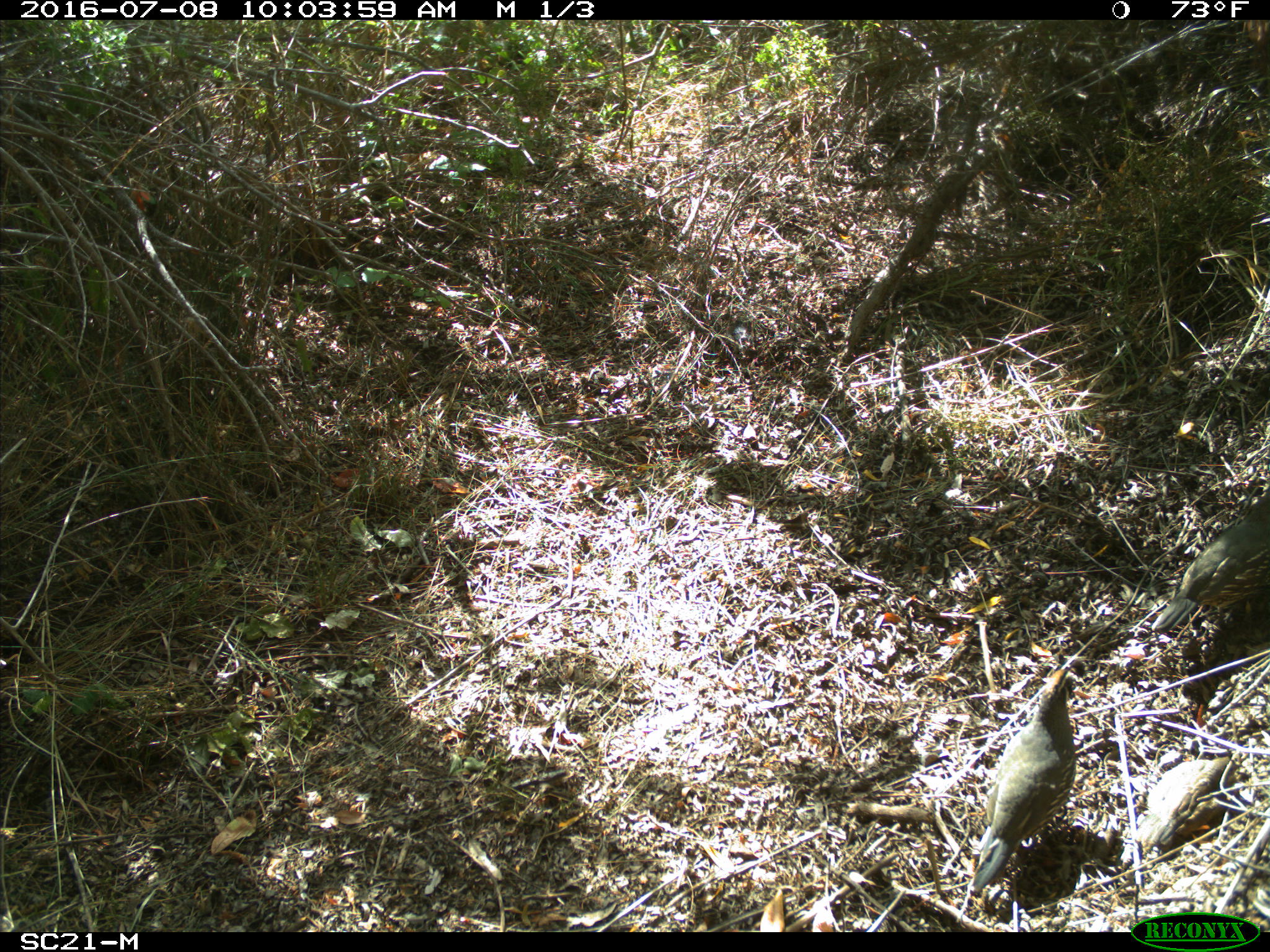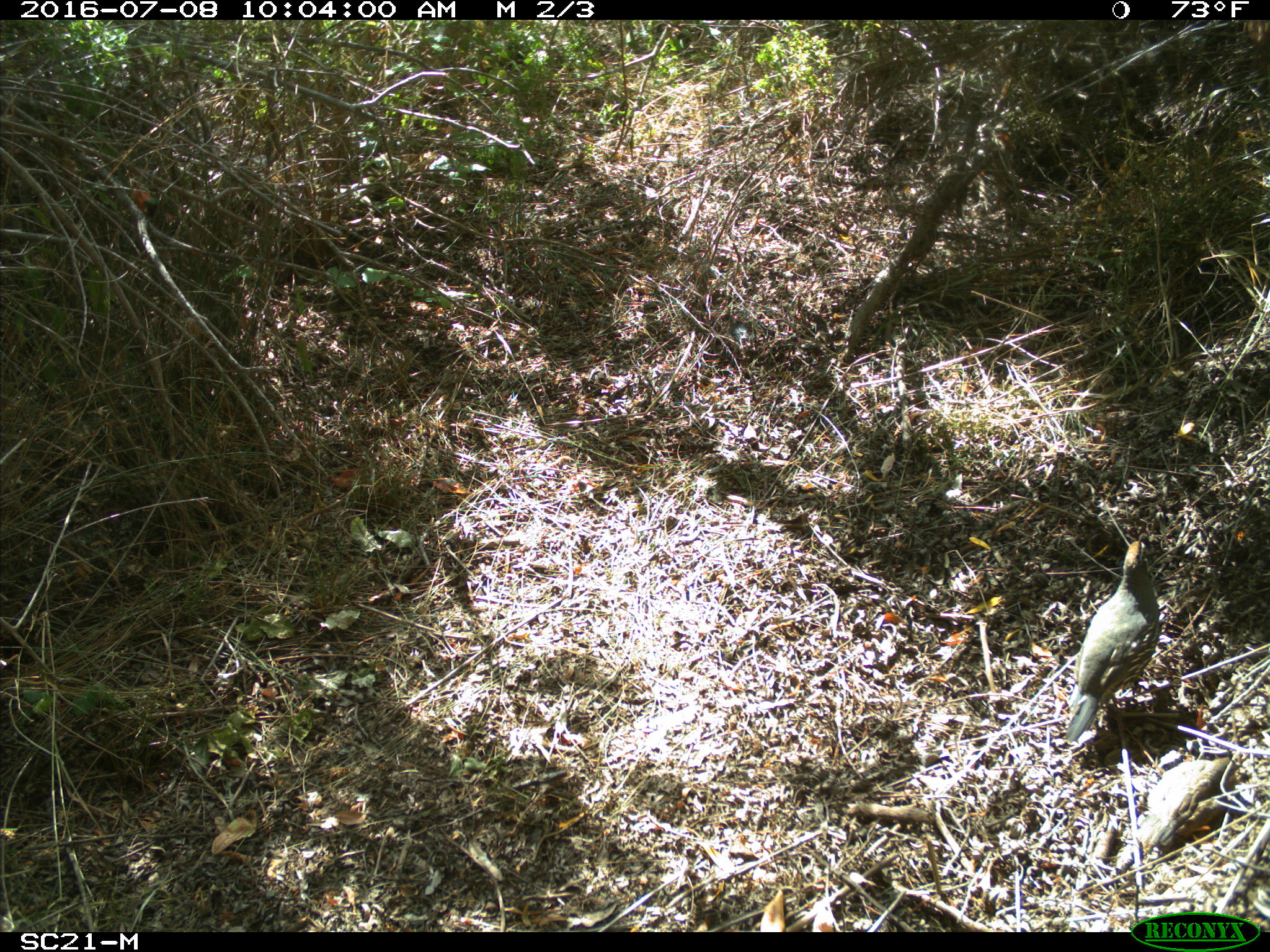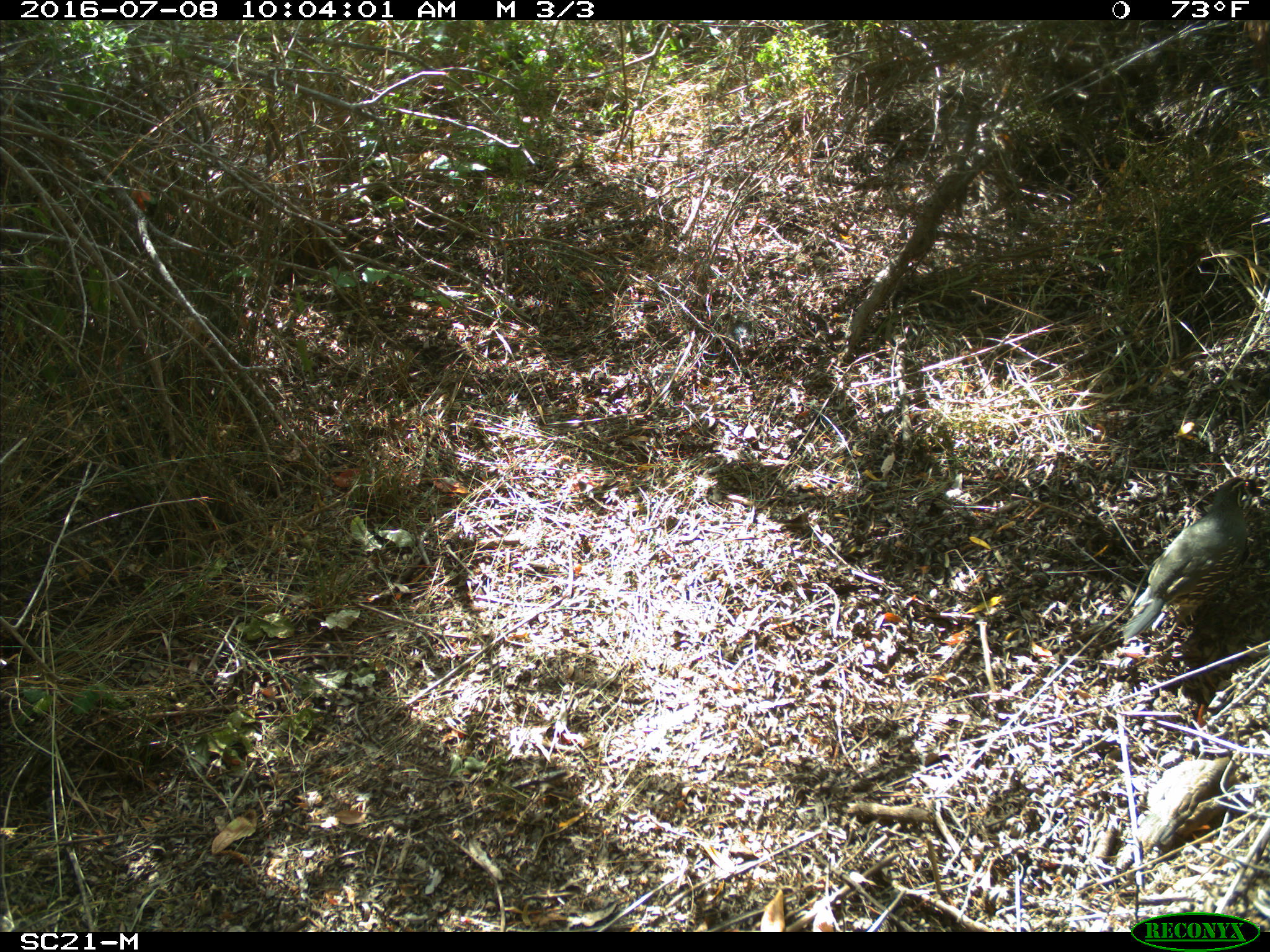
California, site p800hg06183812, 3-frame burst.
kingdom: Animalia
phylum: Chordata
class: Aves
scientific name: Aves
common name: bird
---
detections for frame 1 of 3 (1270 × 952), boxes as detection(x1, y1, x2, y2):
bird: detection(972, 665, 1075, 891); detection(1150, 492, 1269, 632)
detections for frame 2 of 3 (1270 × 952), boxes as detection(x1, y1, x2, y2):
bird: detection(1065, 540, 1158, 743)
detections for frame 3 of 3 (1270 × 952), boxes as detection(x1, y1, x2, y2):
bird: detection(1123, 475, 1268, 640)